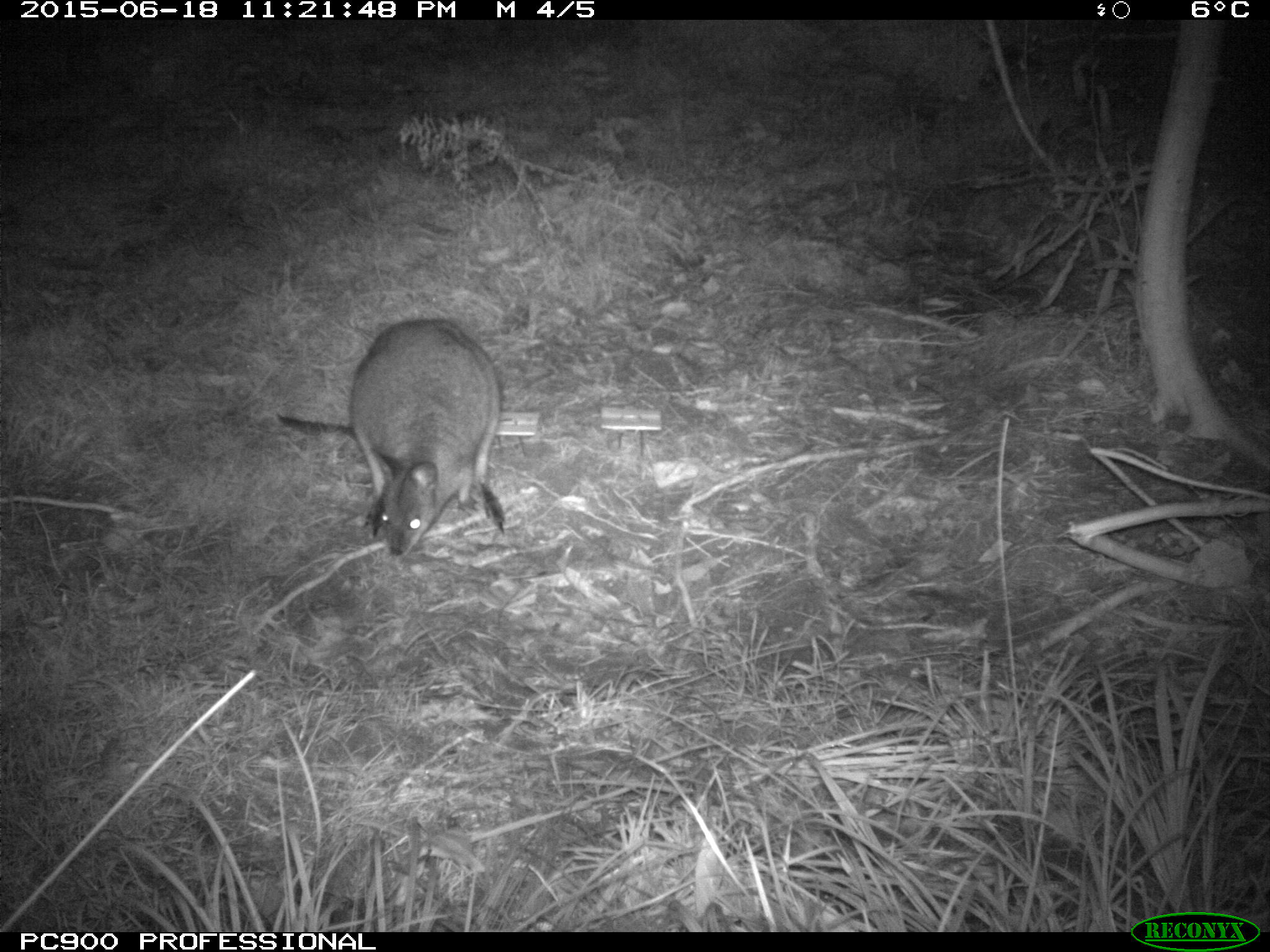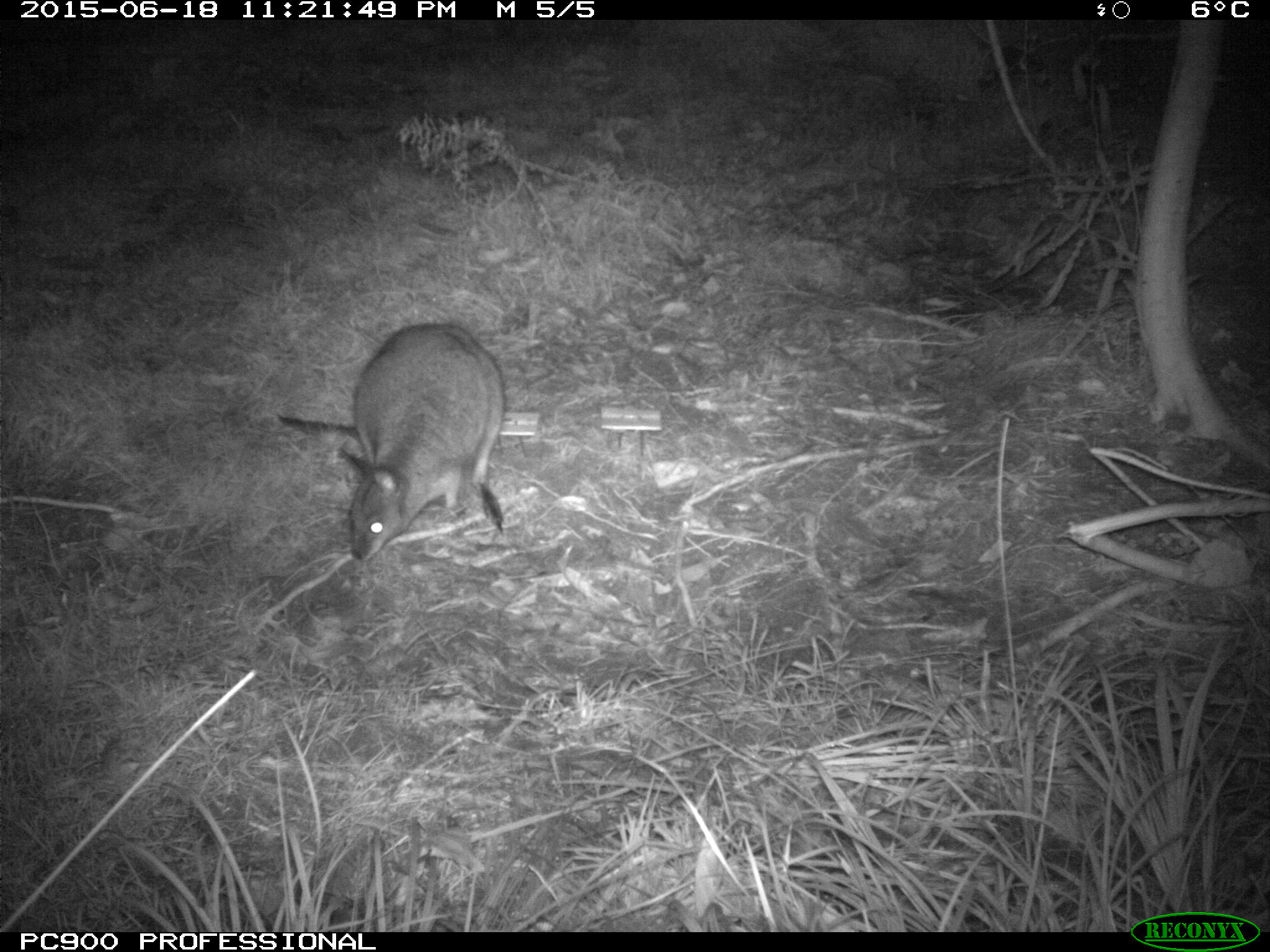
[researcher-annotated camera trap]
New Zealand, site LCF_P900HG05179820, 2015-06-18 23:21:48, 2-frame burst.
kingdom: Animalia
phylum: Chordata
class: Mammalia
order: Diprotodontia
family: Macropodidae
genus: Notamacropus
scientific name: Notamacropus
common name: wallaby